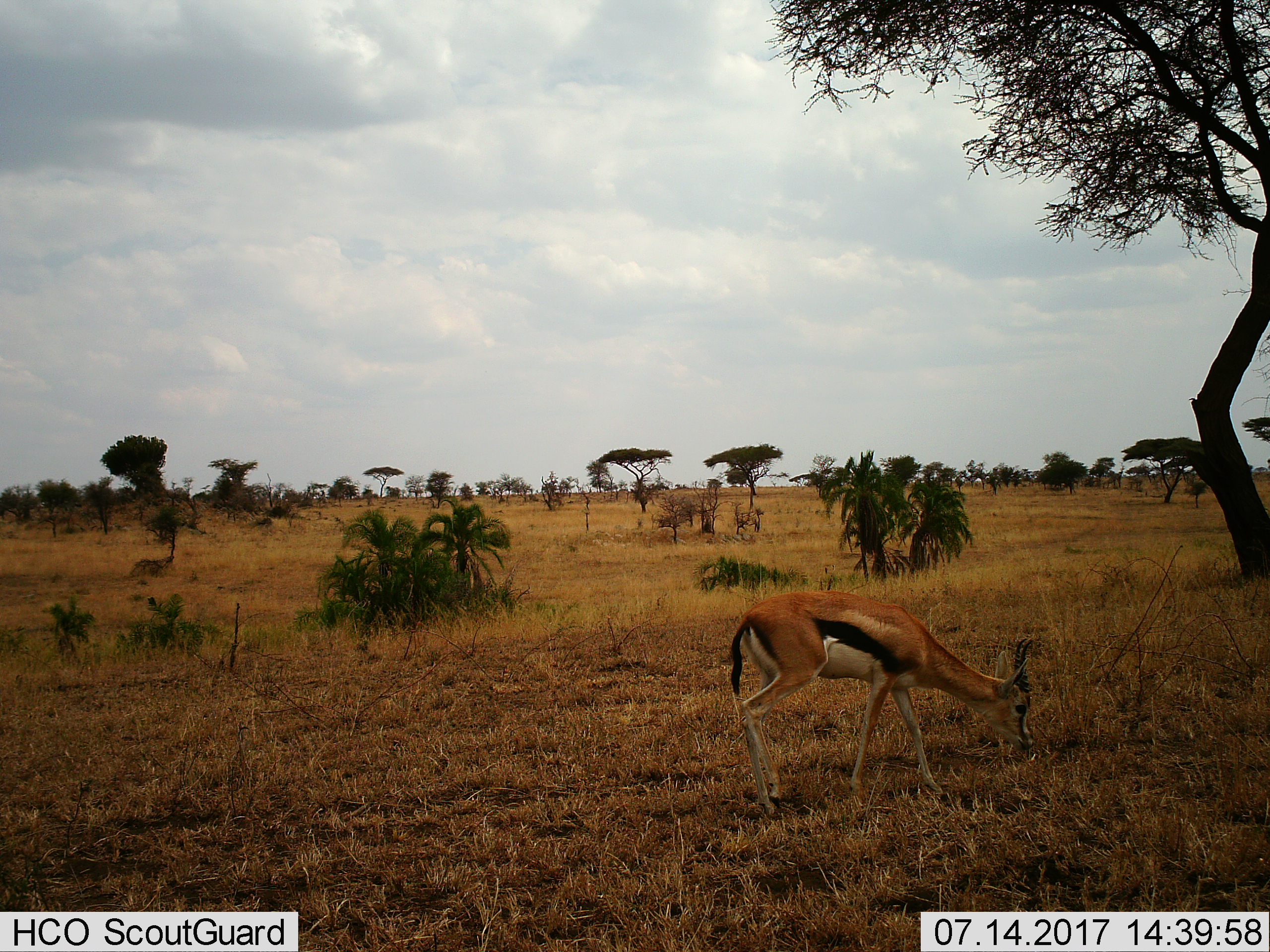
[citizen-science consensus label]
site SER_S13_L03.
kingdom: Animalia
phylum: Chordata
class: Mammalia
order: Artiodactyla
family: Bovidae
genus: Eudorcas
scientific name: Eudorcas thomsonii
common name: thomson's gazelle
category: gazellethomsons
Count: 1.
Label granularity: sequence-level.